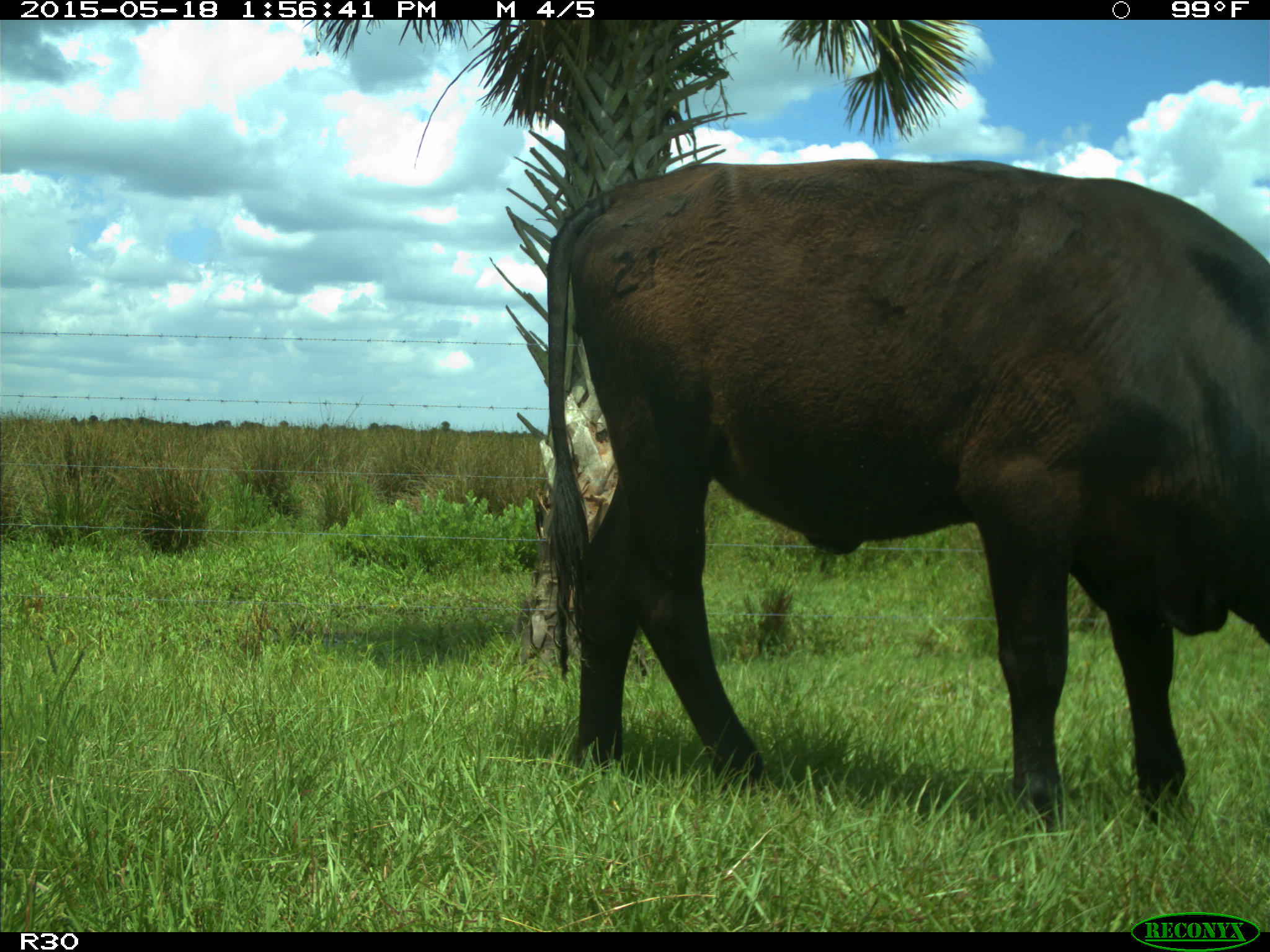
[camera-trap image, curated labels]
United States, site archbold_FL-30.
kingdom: Animalia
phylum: Chordata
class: Mammalia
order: Artiodactyla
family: Bovidae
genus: Bos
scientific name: Bos taurus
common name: domestic cow